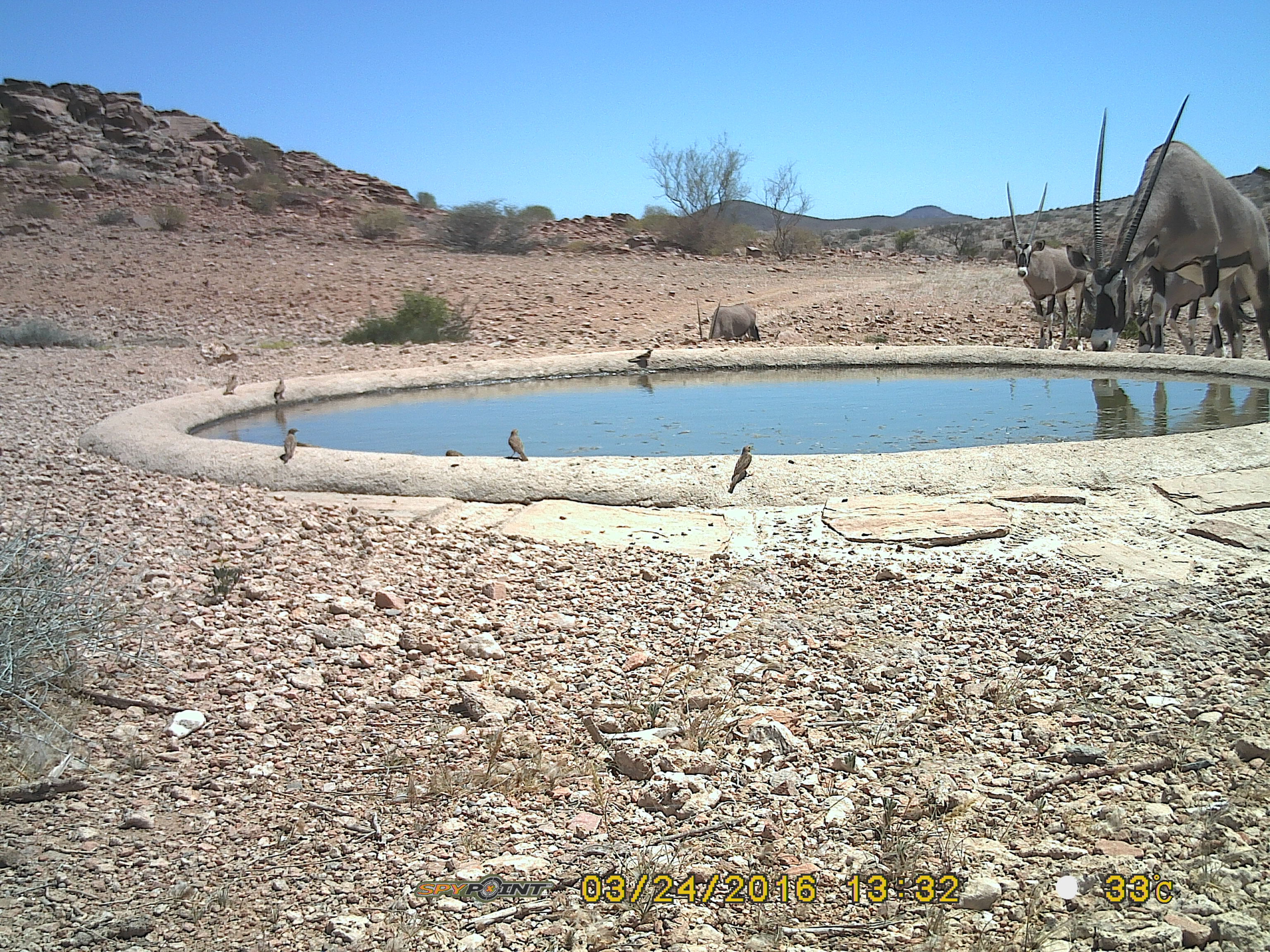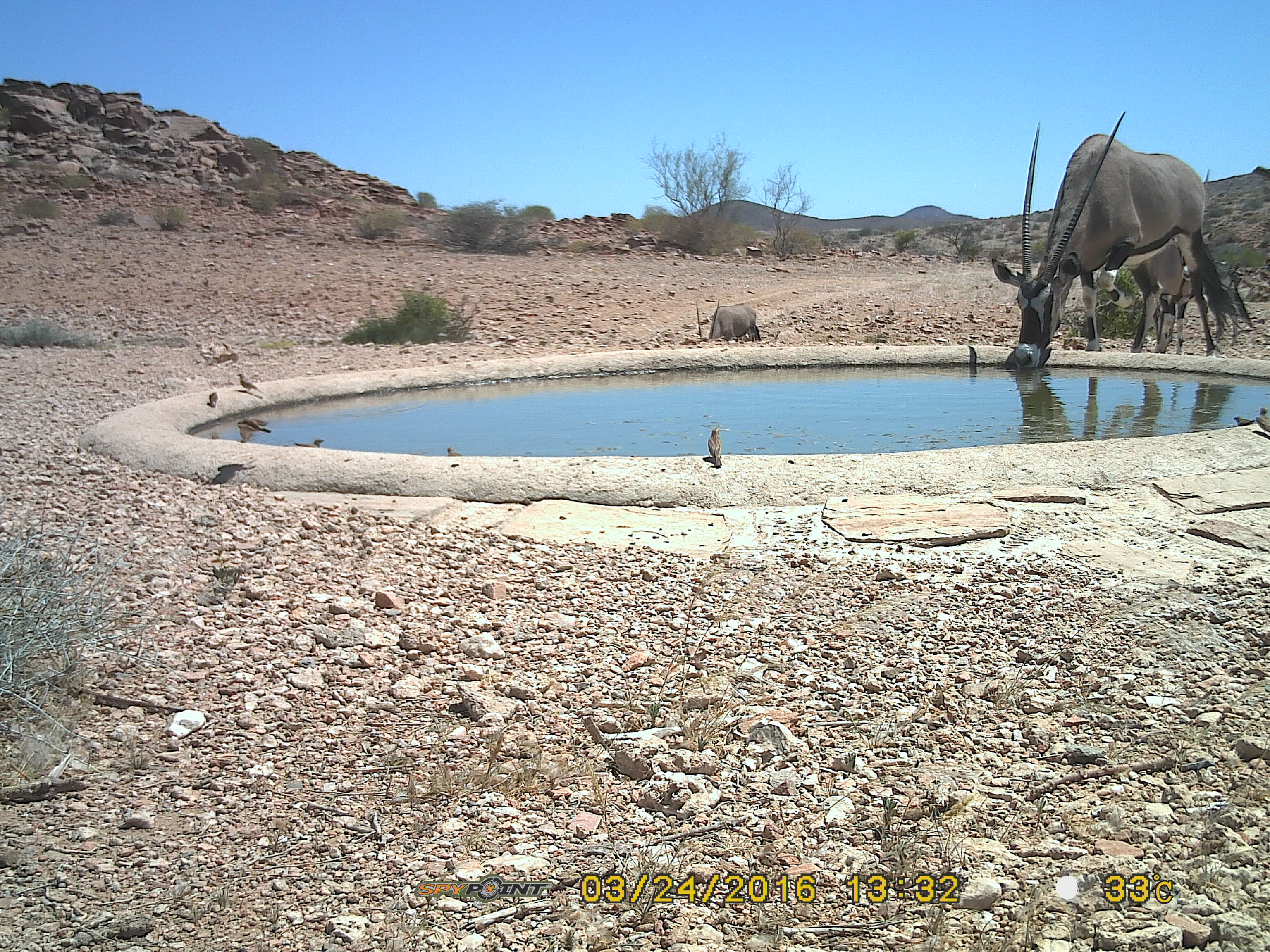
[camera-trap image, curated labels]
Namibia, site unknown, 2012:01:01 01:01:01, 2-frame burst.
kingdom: Animalia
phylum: Chordata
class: Mammalia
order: Artiodactyla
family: Bovidae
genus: Oryx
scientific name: Oryx gazella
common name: gemsbok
Oryx gazella (gemsbok).